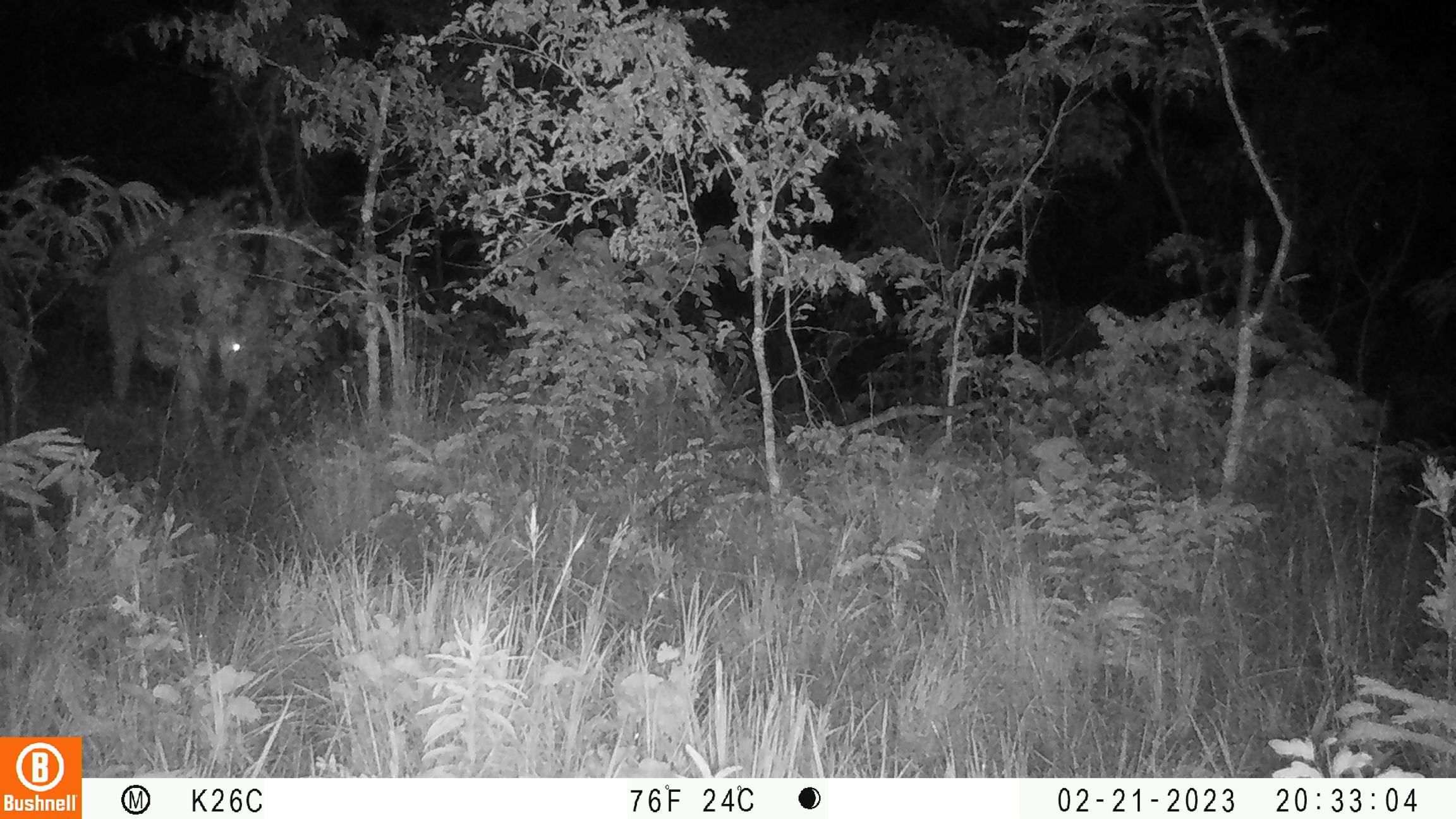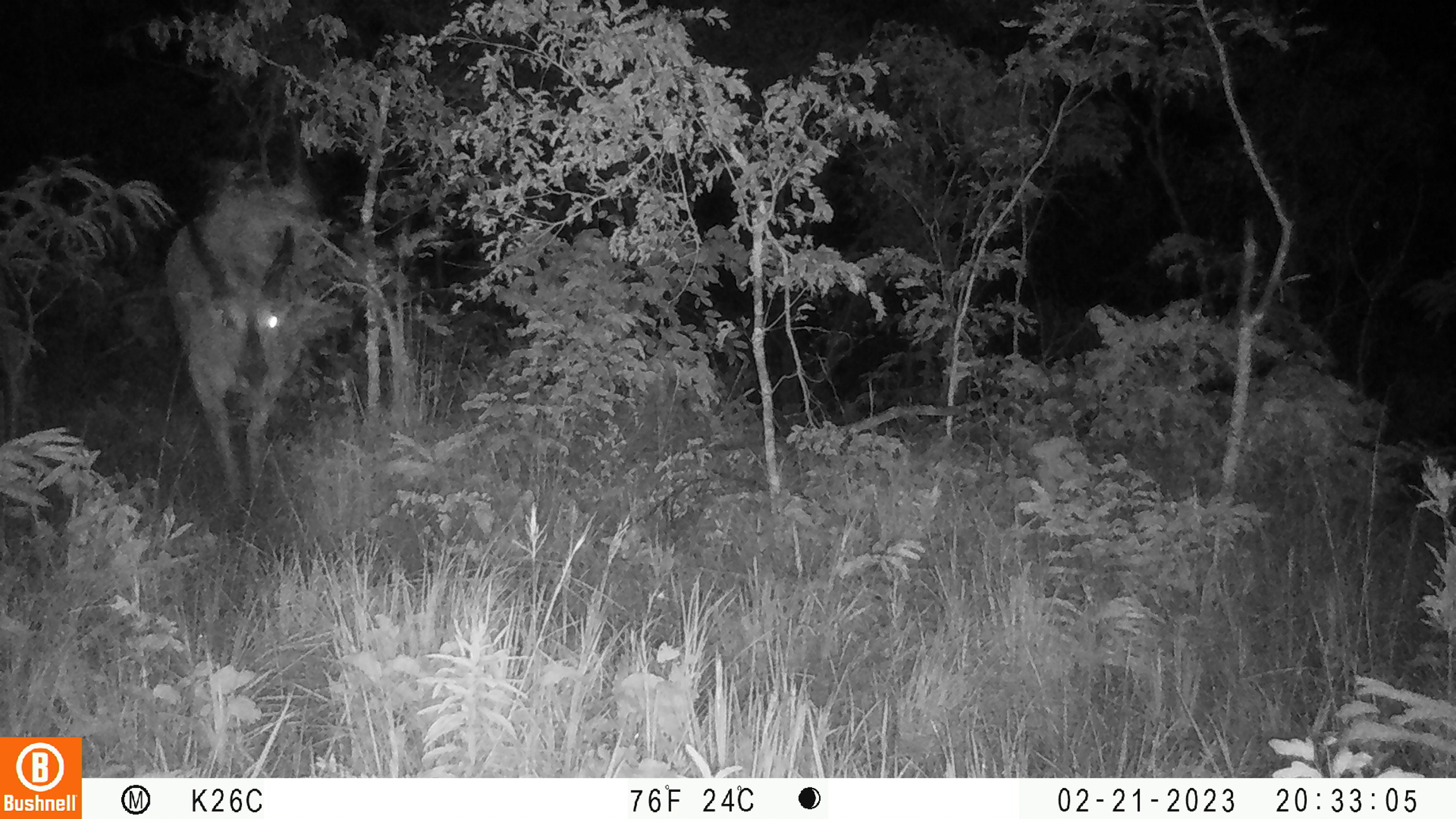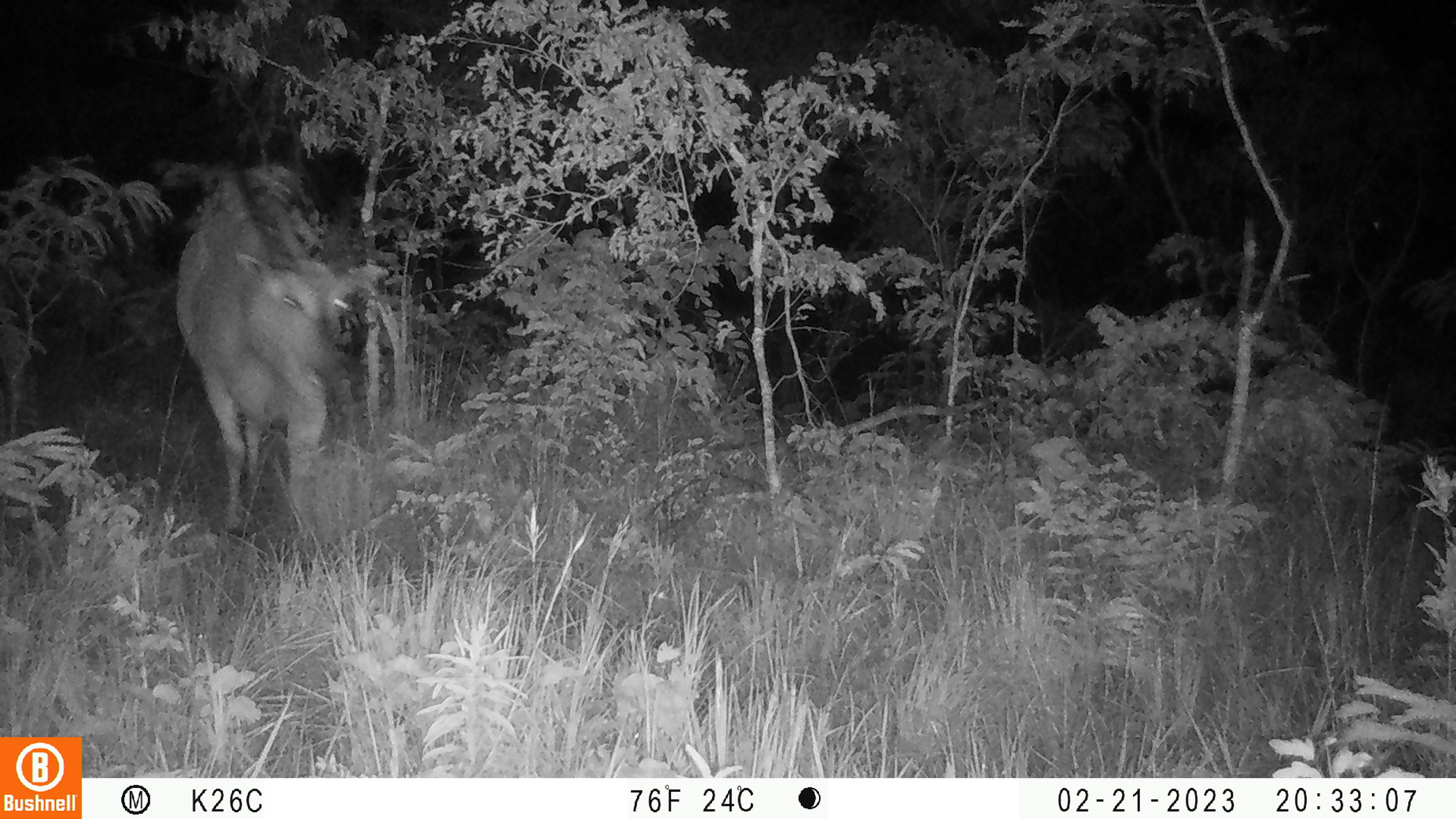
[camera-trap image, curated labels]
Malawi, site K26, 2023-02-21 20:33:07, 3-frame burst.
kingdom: Animalia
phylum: Chordata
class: Mammalia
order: Artiodactyla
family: Bovidae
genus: Tragelaphus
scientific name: Tragelaphus oryx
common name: common eland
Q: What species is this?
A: Common eland (Tragelaphus oryx).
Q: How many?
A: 1.